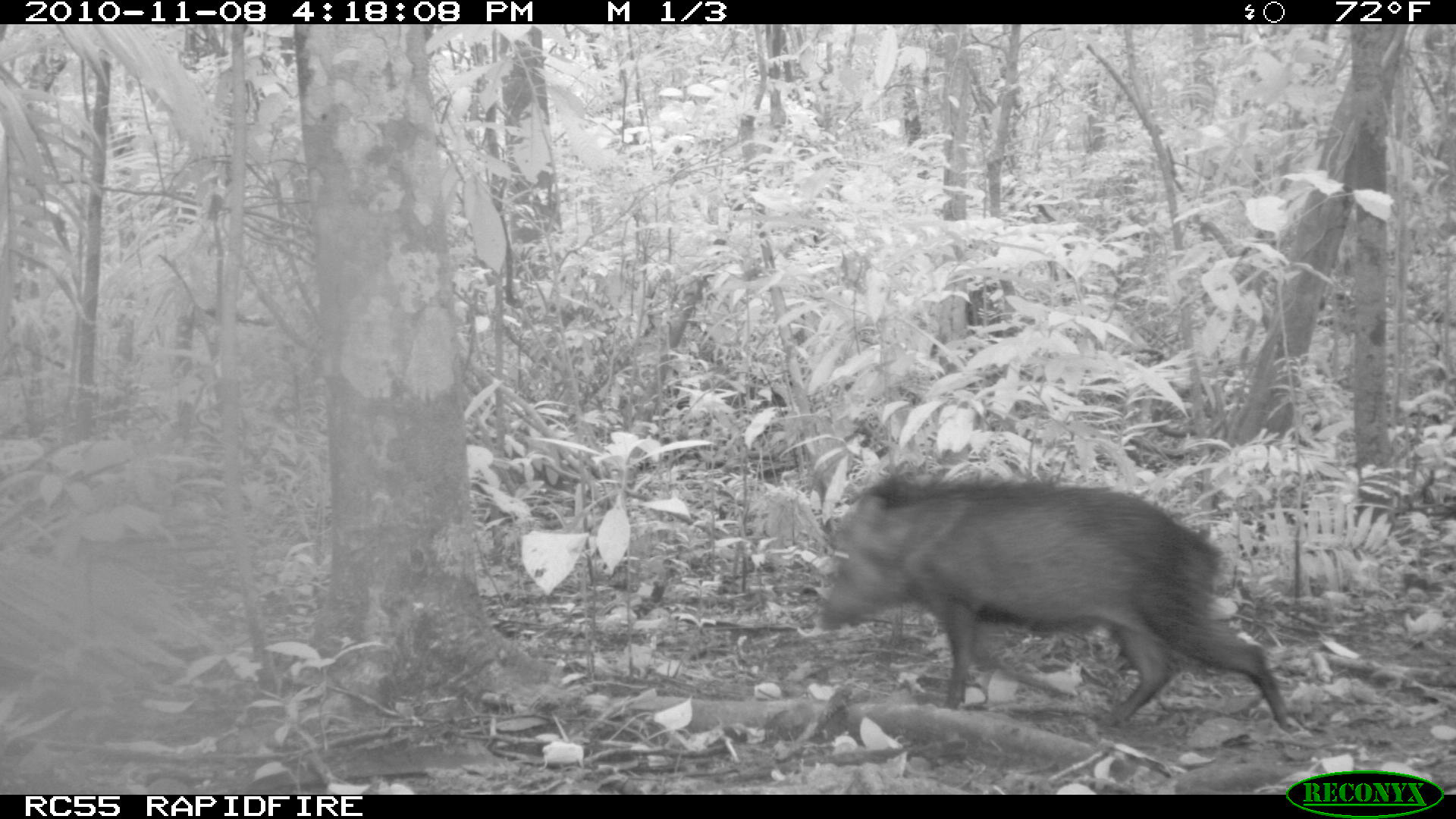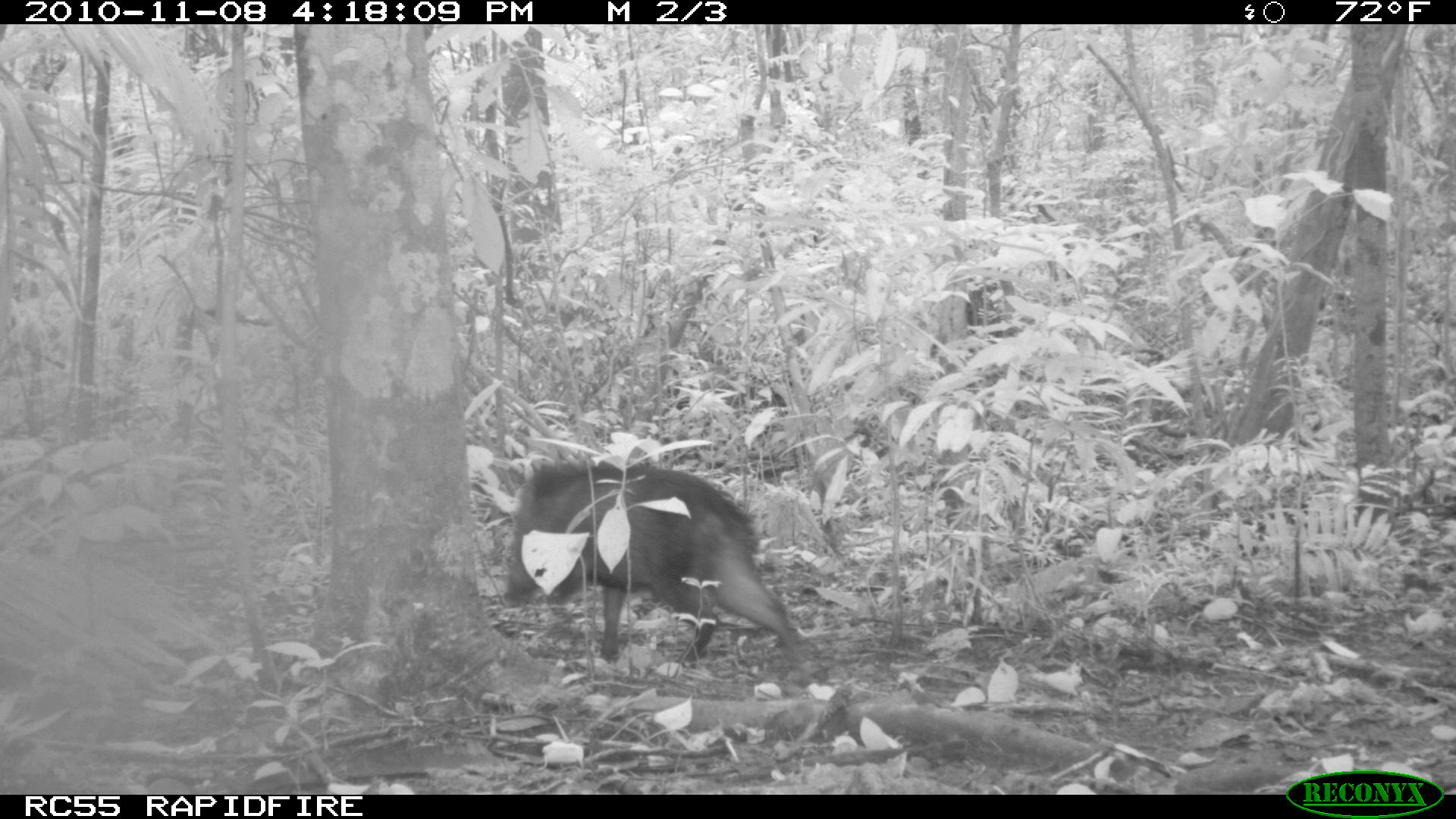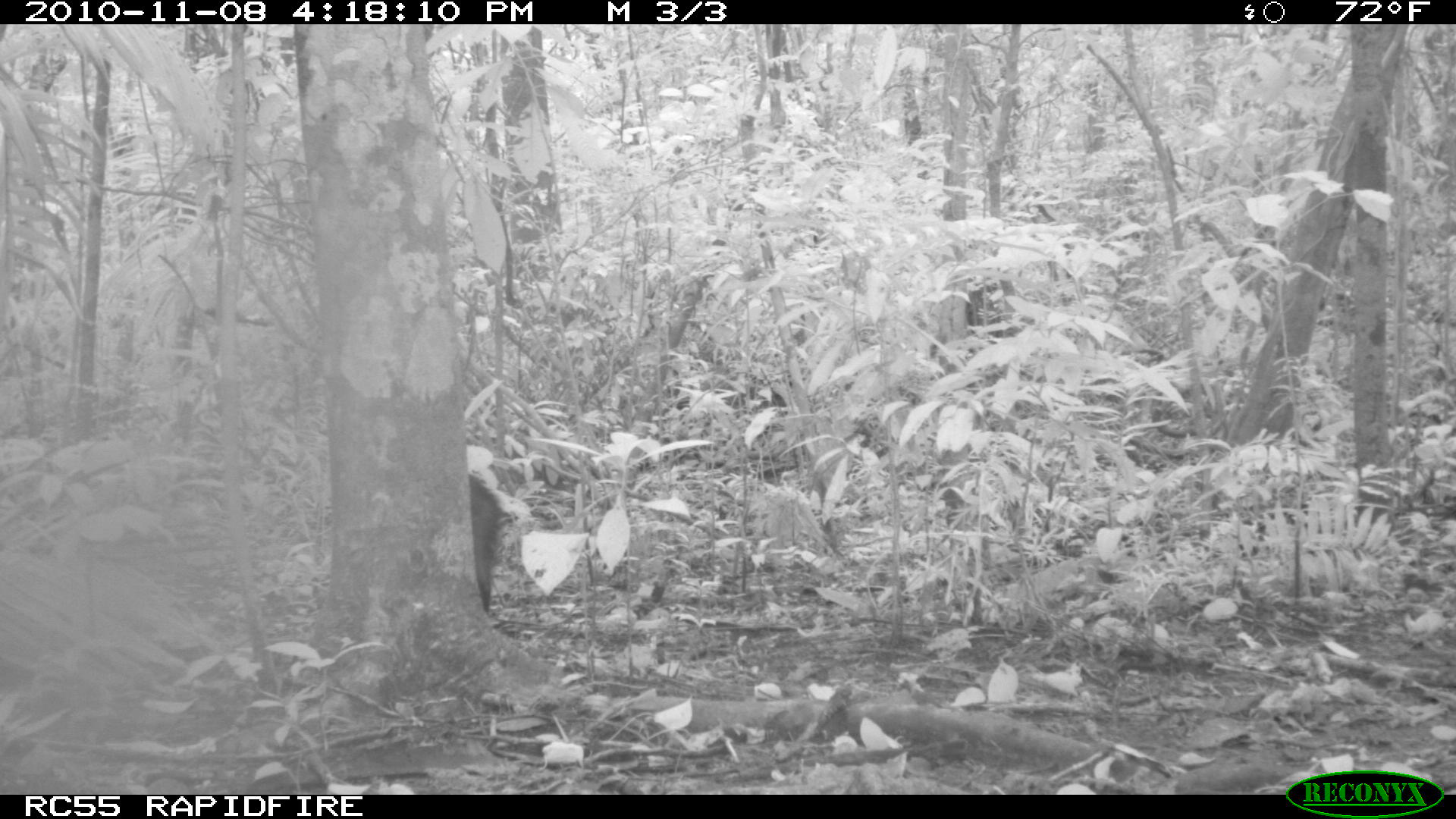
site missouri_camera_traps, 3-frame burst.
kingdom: Animalia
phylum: Chordata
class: Mammalia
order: Artiodactyla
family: Tayassuidae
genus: Pecari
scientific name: Pecari tajacu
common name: collared peccary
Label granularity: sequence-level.